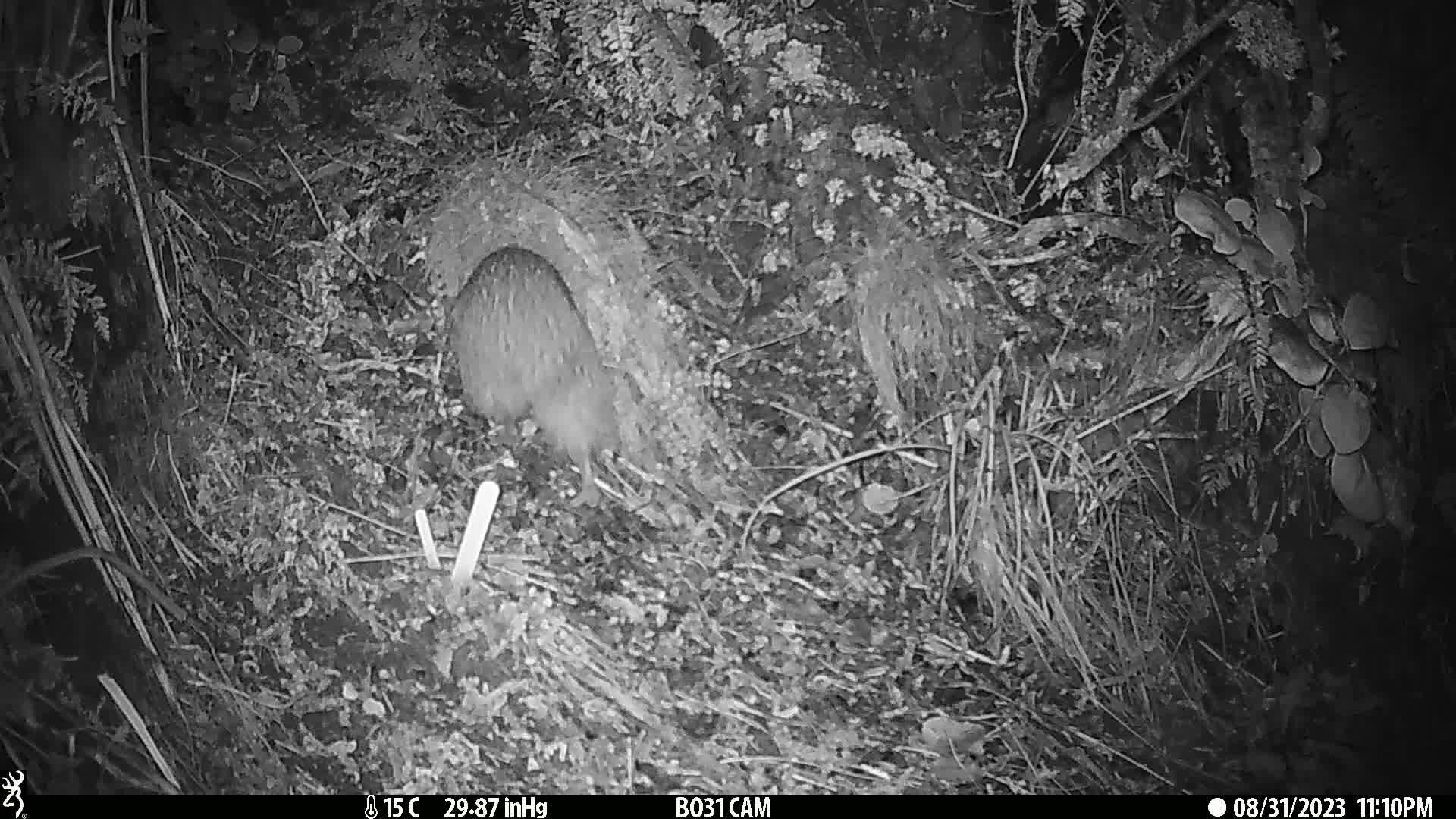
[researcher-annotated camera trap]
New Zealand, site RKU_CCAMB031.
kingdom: Animalia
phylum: Chordata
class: Aves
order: Apterygiformes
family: Apterygidae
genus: Apteryx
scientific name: Apteryx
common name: kiwi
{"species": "kiwi (Apteryx)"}